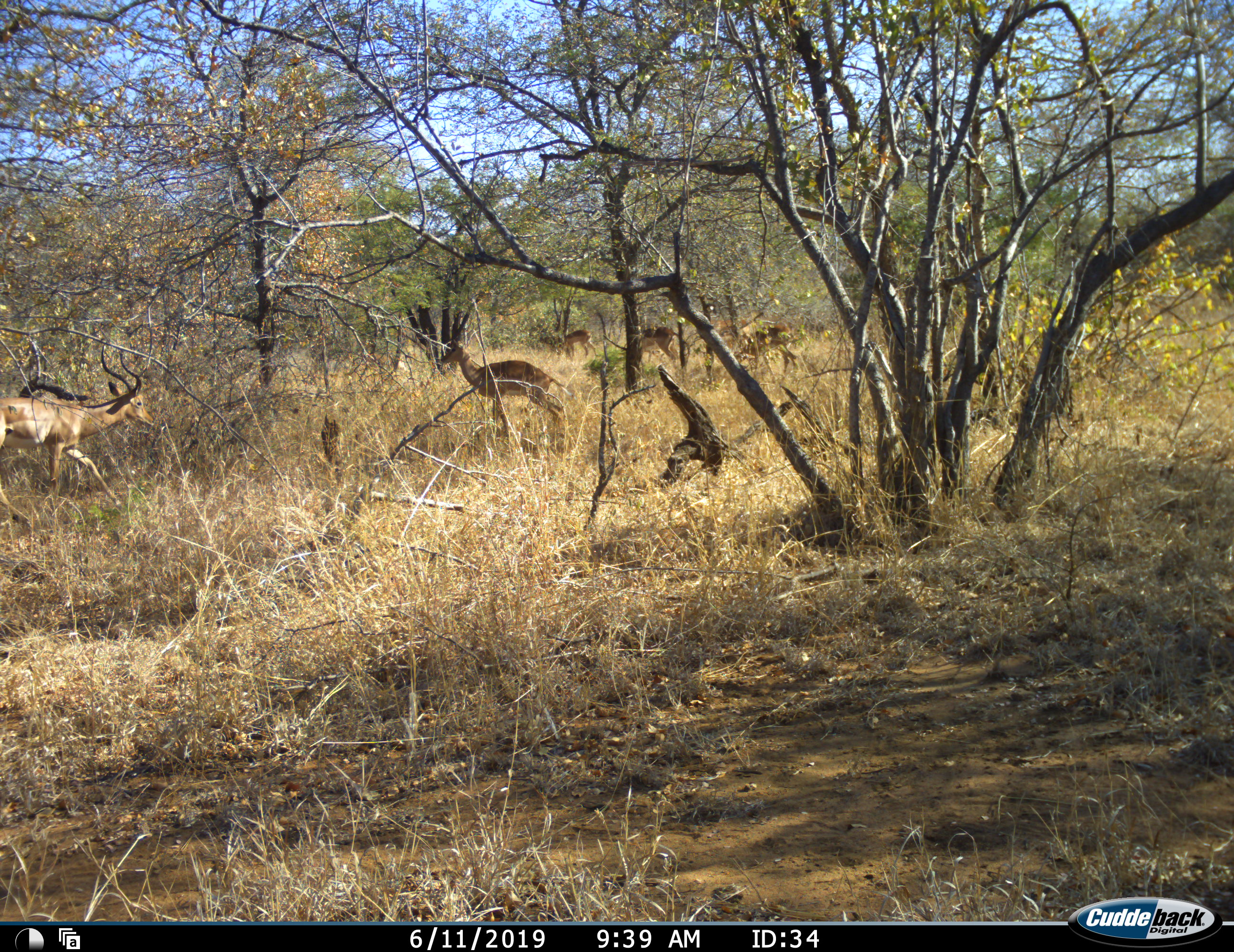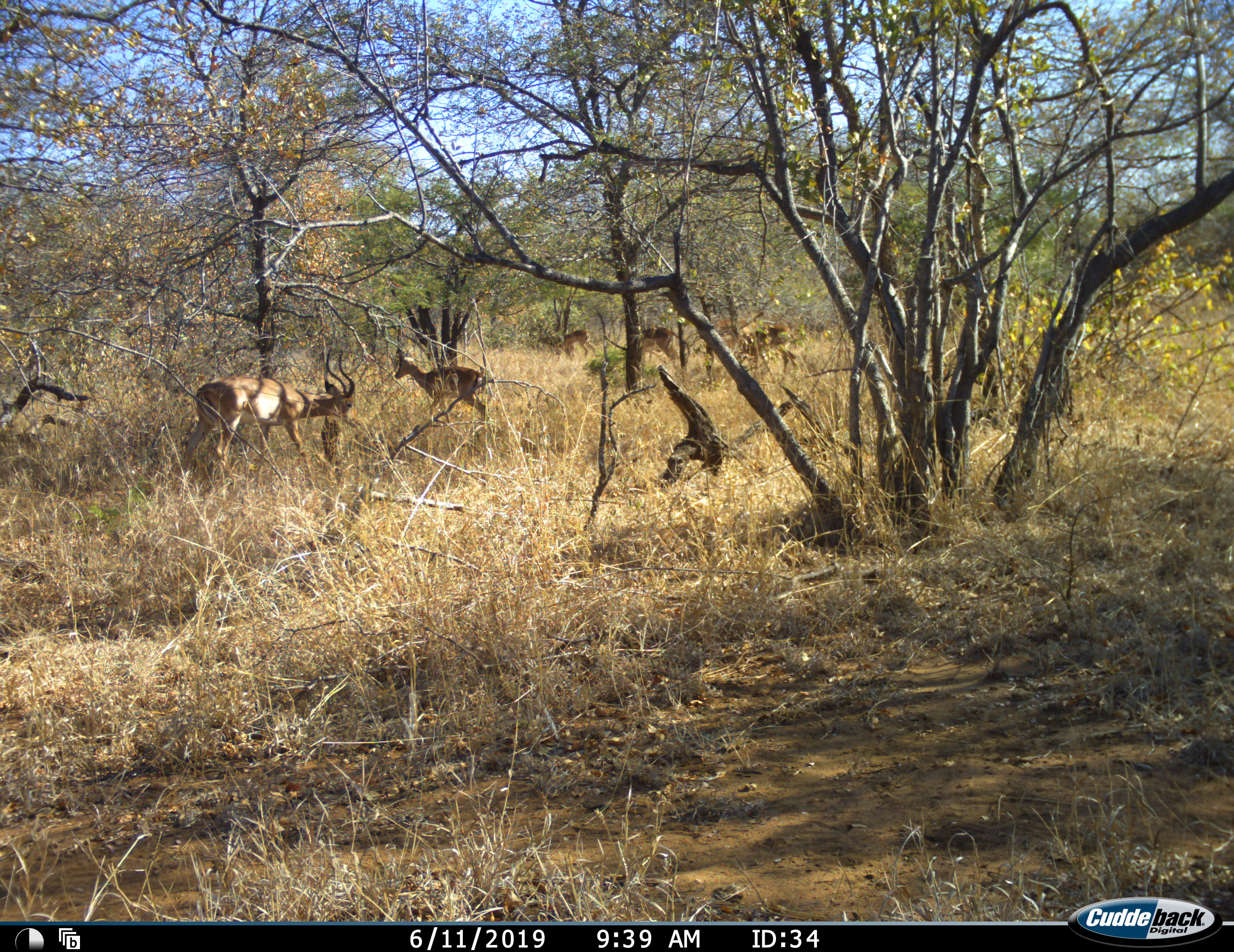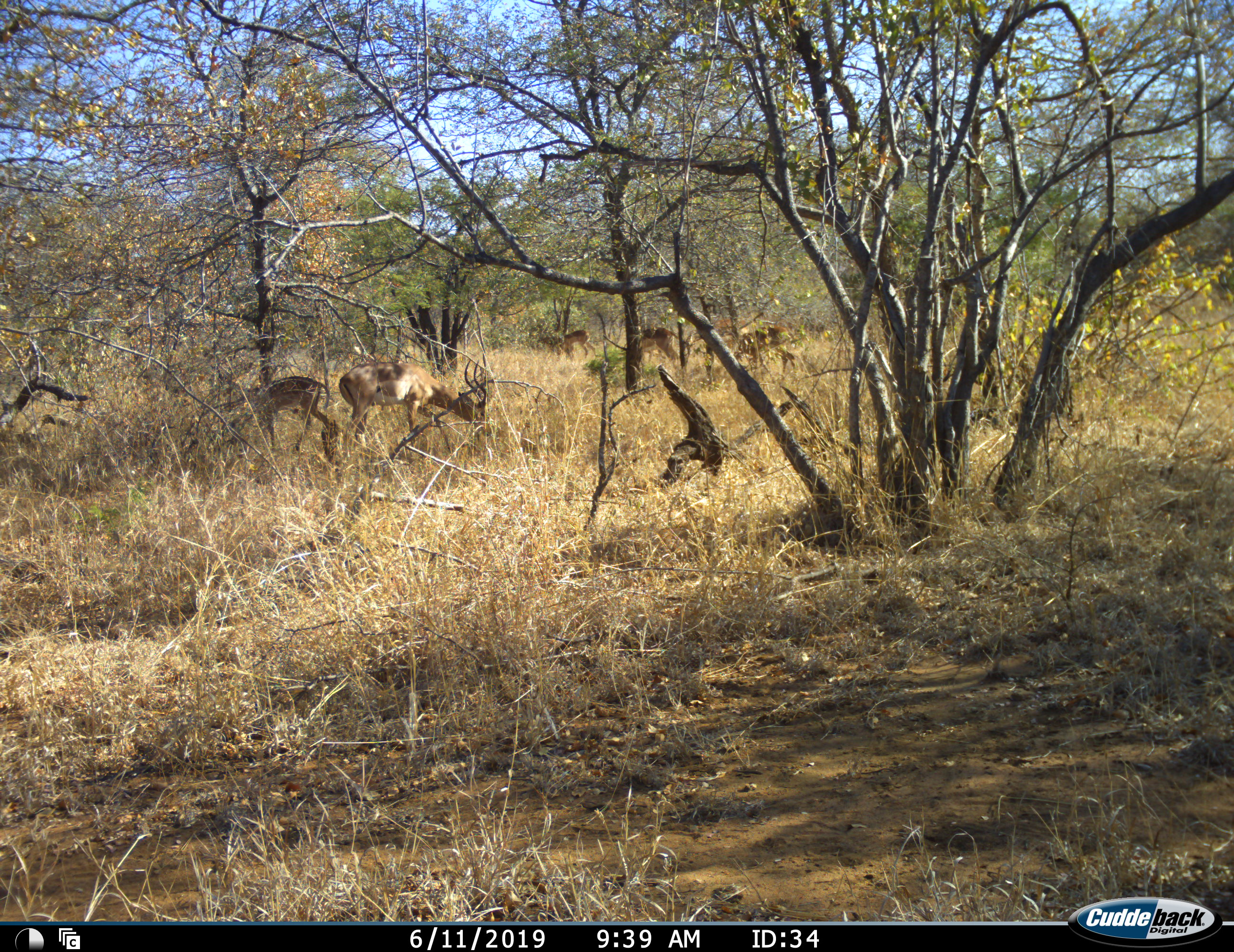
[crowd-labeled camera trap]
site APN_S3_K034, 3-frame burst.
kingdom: Animalia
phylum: Chordata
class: Mammalia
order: Artiodactyla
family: Bovidae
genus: Aepyceros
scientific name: Aepyceros melampus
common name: impala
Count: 6.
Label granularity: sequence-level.